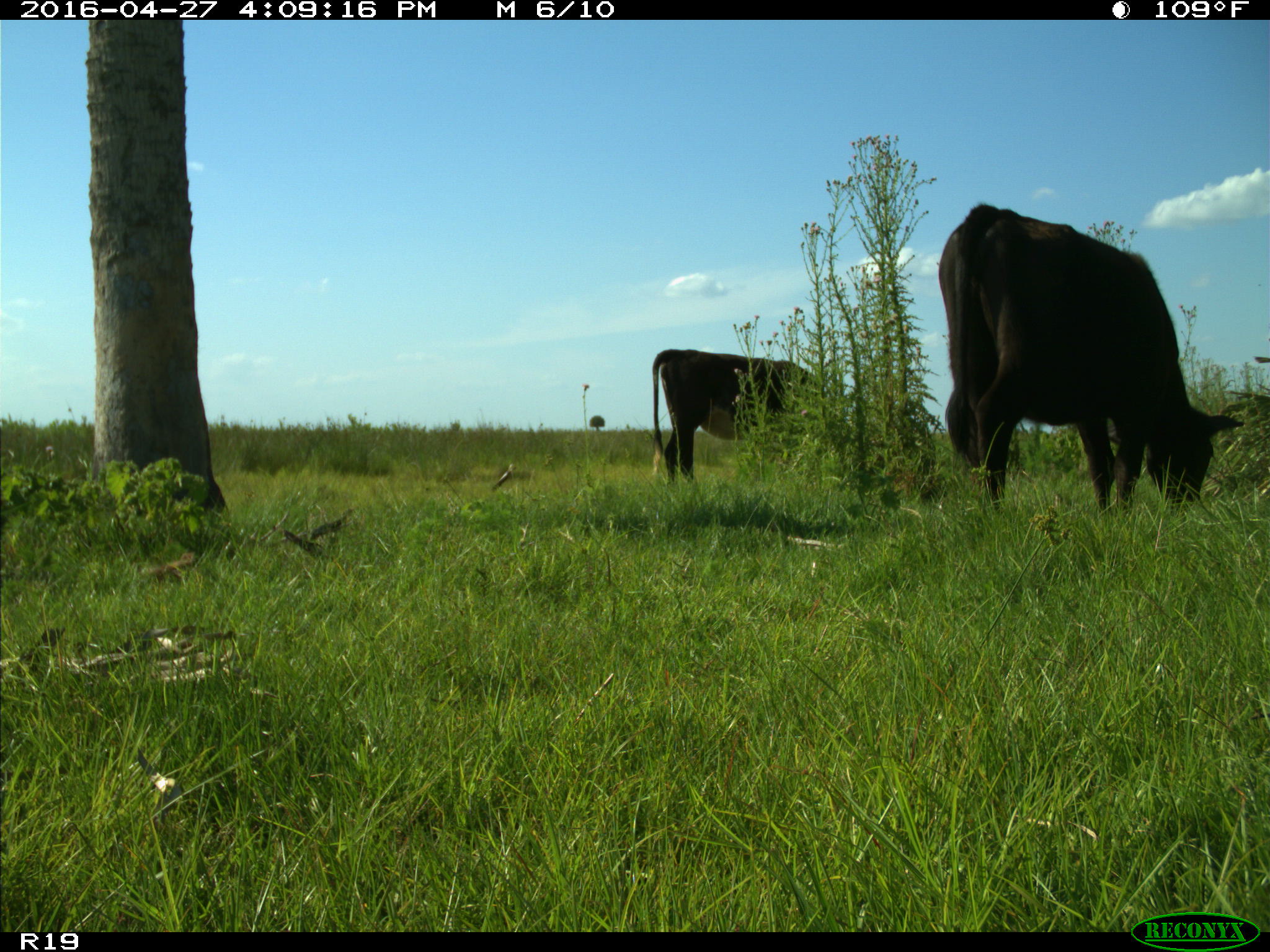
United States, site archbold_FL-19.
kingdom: Animalia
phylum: Chordata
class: Mammalia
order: Artiodactyla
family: Bovidae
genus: Bos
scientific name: Bos taurus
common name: domestic cow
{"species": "Bos taurus (domestic cow)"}